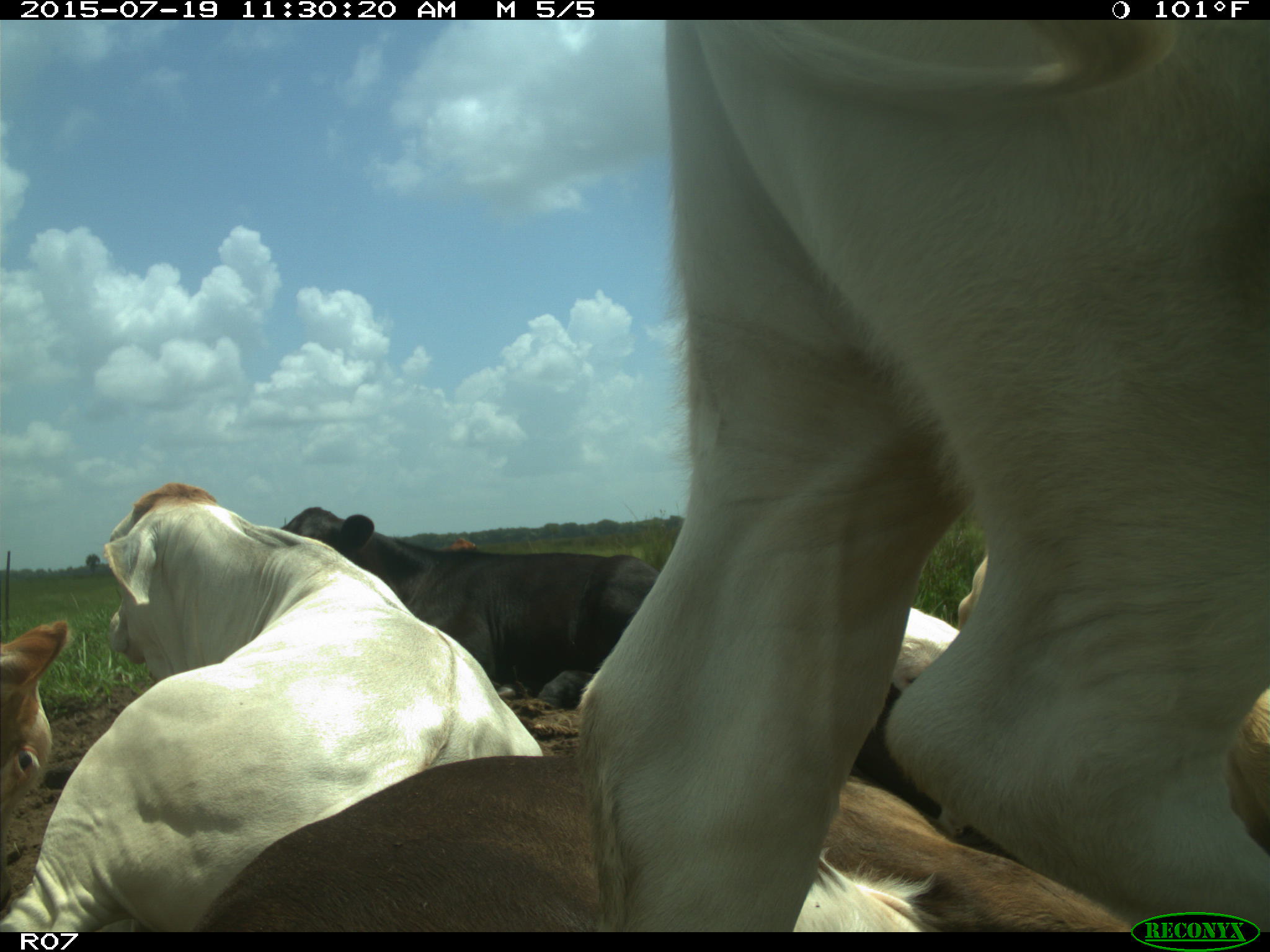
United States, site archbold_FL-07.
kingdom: Animalia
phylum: Chordata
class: Mammalia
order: Artiodactyla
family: Bovidae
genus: Bos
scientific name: Bos taurus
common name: domestic cow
Bos taurus (domestic cow).